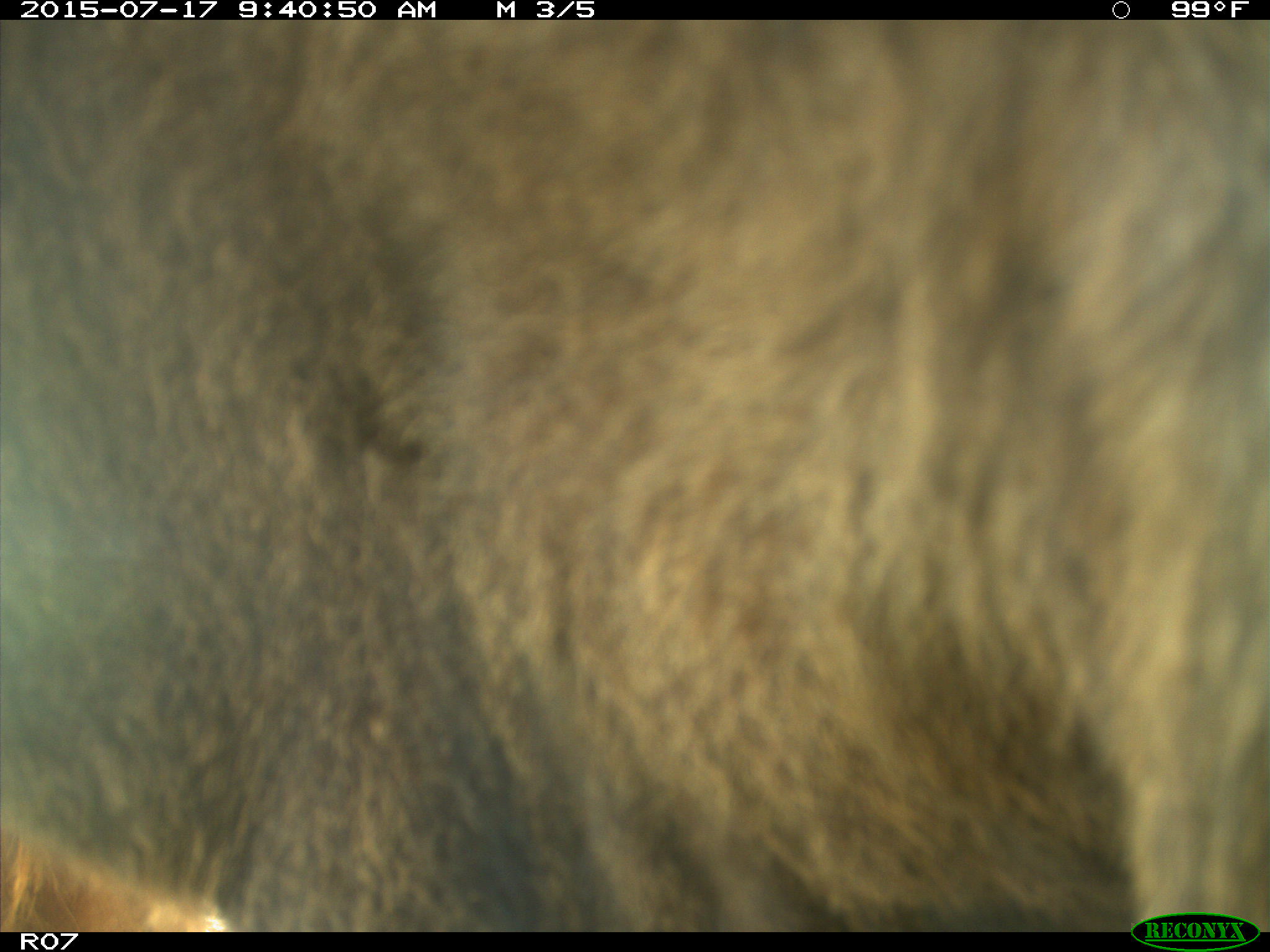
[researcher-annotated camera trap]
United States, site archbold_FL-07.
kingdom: Animalia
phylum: Chordata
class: Mammalia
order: Artiodactyla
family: Bovidae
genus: Bos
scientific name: Bos taurus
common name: domestic cow